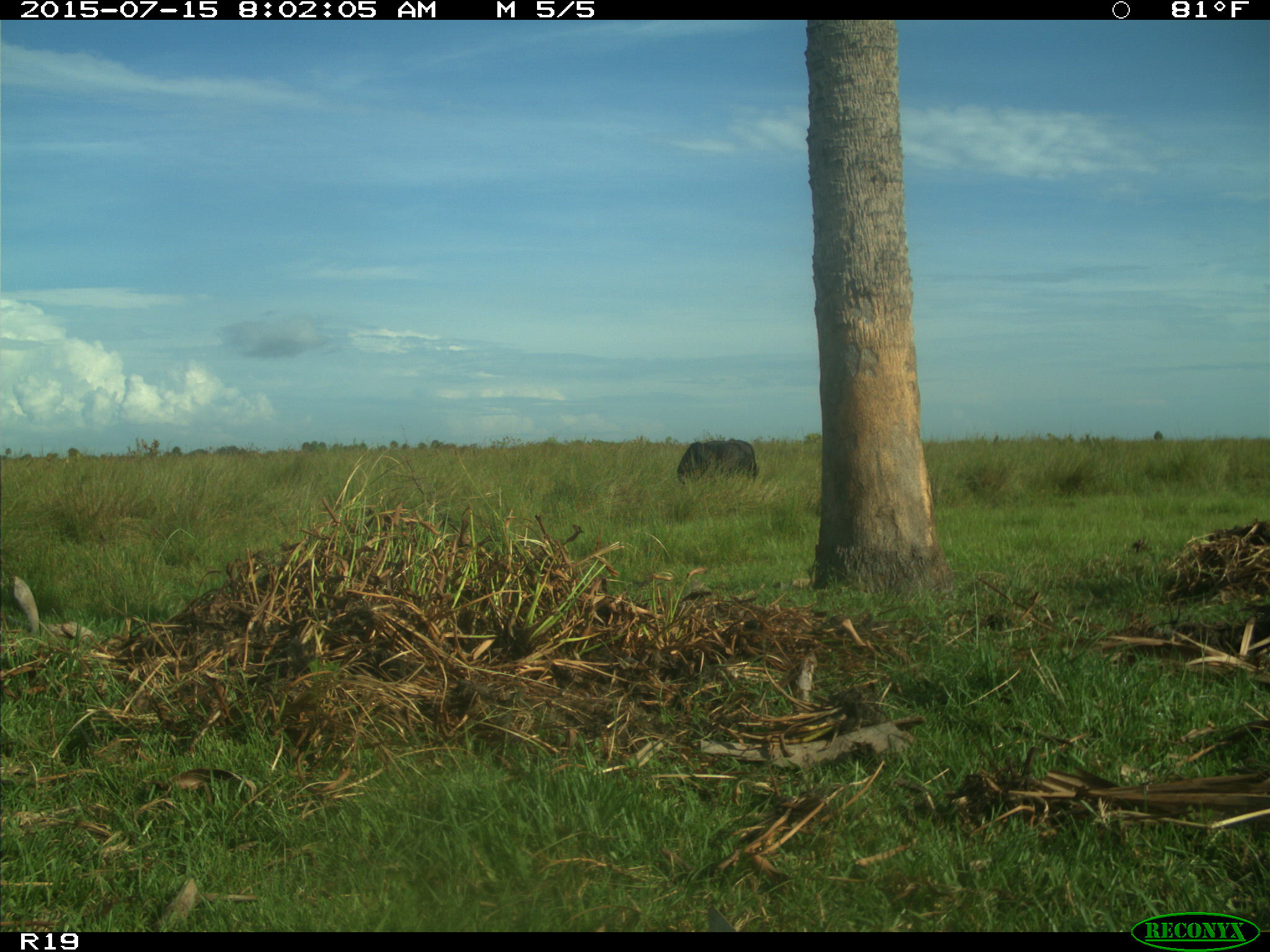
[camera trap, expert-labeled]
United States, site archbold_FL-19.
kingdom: Animalia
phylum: Chordata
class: Mammalia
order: Artiodactyla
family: Bovidae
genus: Bos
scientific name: Bos taurus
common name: domestic cow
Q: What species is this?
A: Bos taurus (domestic cow).